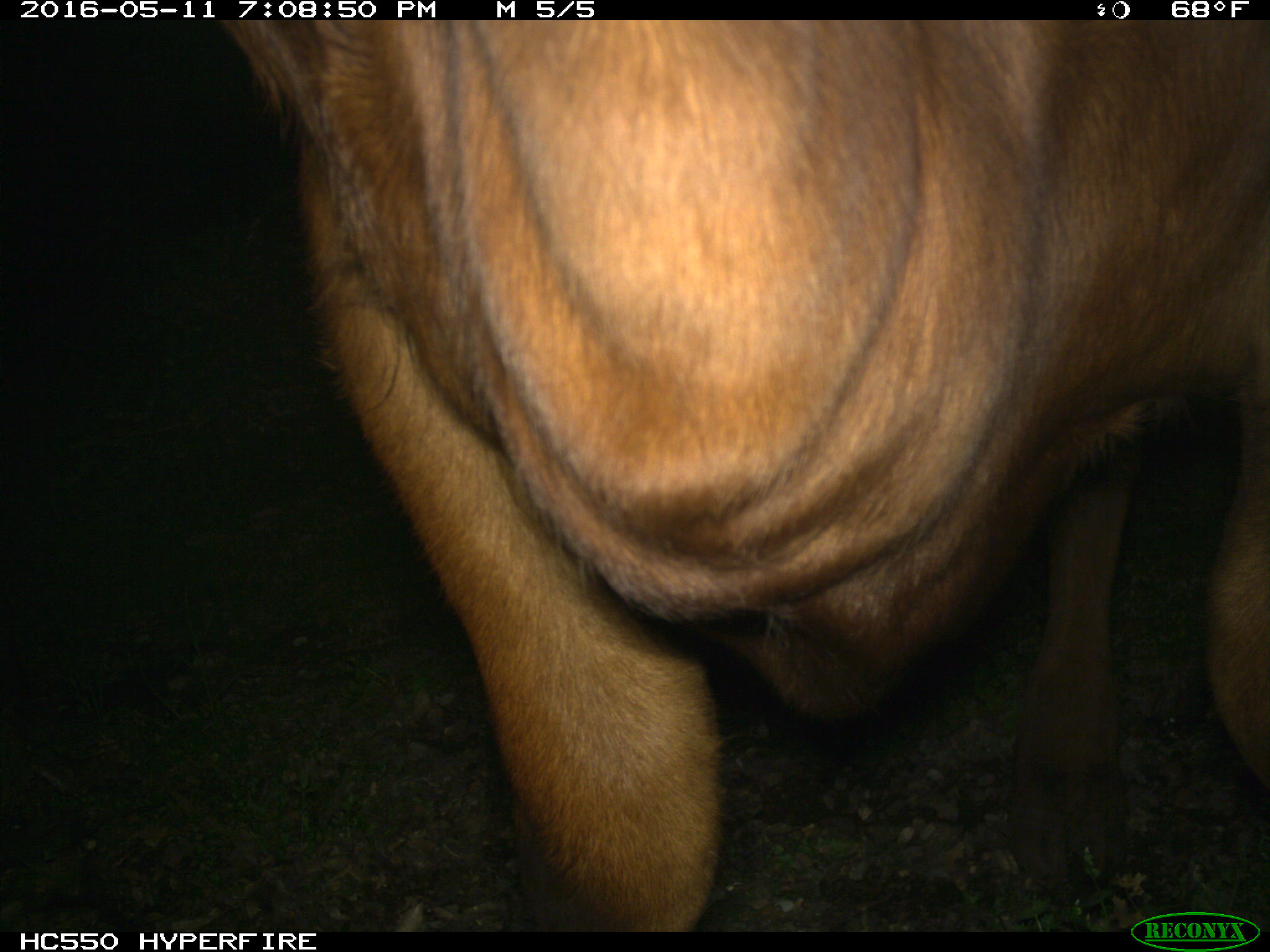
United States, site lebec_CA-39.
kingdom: Animalia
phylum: Chordata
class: Mammalia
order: Artiodactyla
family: Bovidae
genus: Bos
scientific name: Bos taurus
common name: domestic cow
Bos taurus (domestic cow).